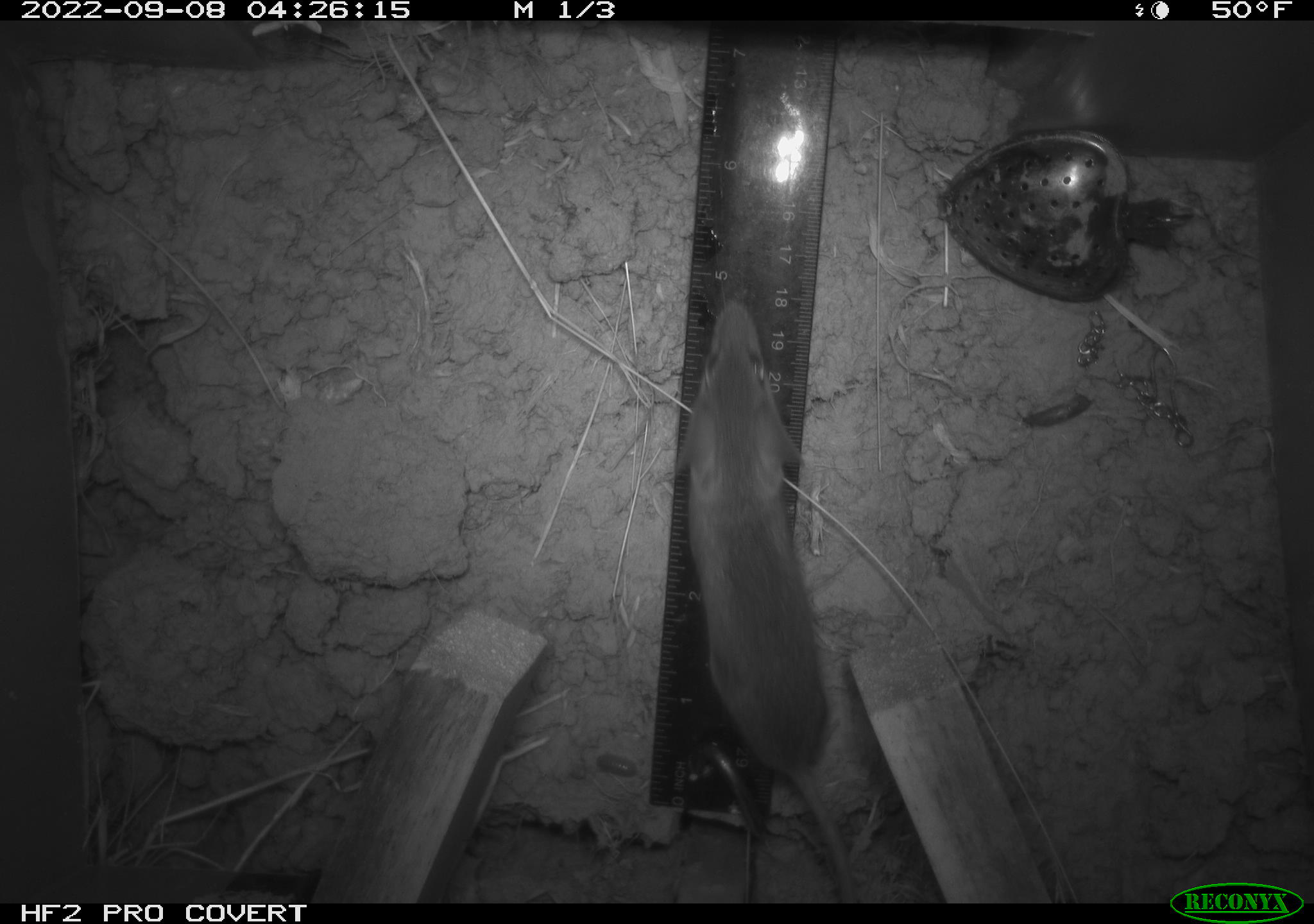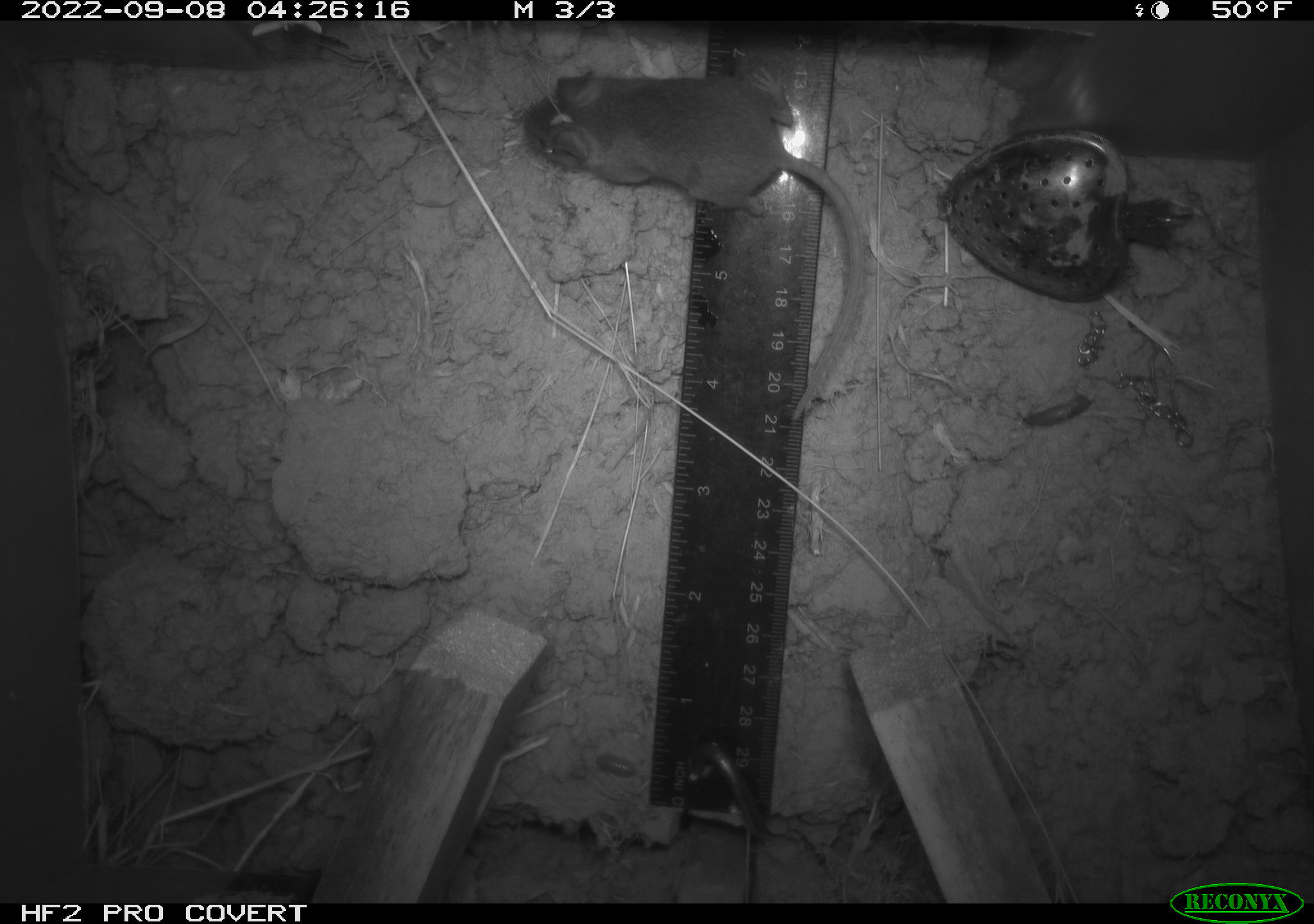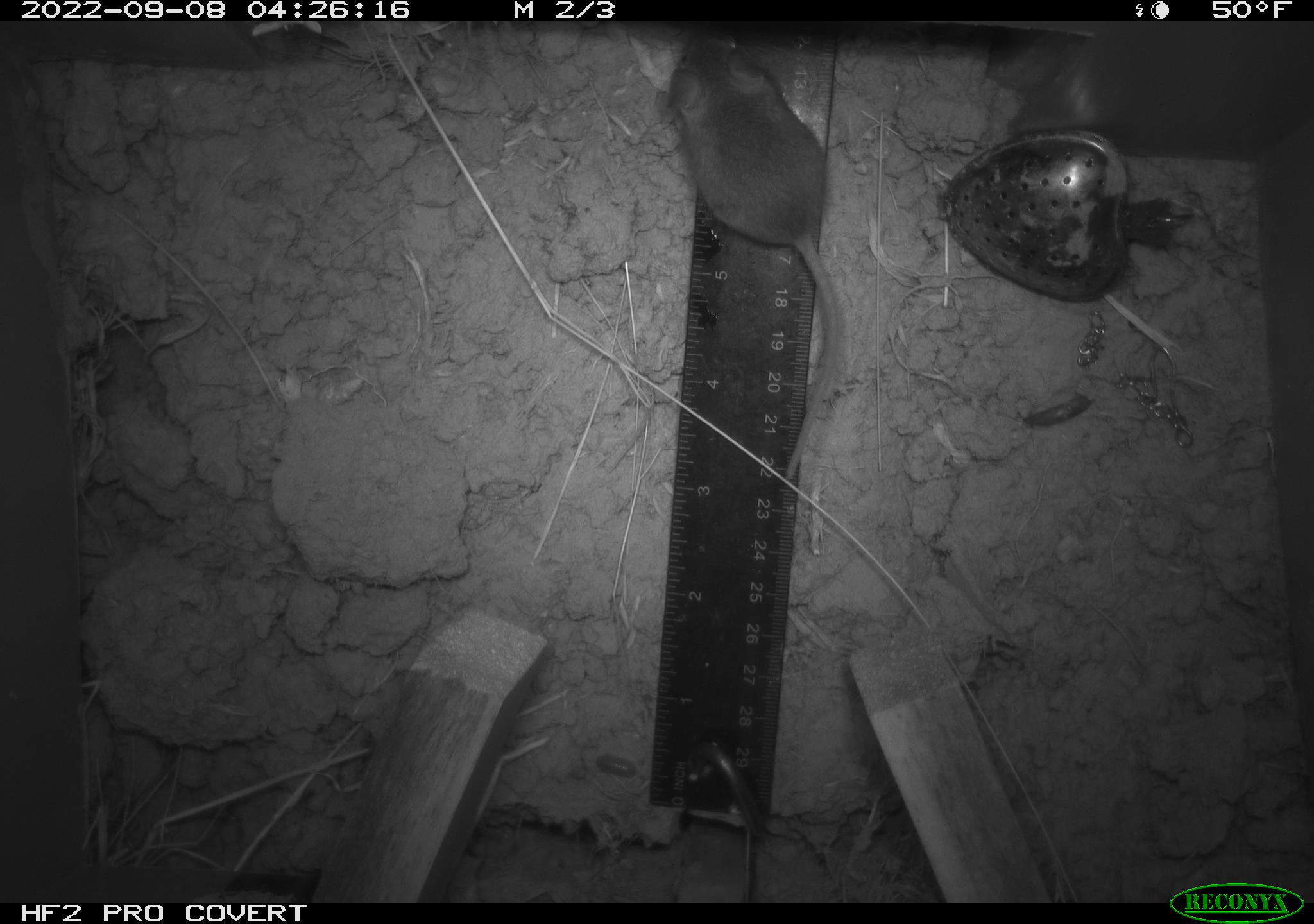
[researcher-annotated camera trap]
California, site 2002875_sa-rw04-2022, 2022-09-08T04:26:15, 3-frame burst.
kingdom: Animalia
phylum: Chordata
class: Mammalia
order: Rodentia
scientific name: Rodentia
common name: mouse species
Mouse species (Rodentia).